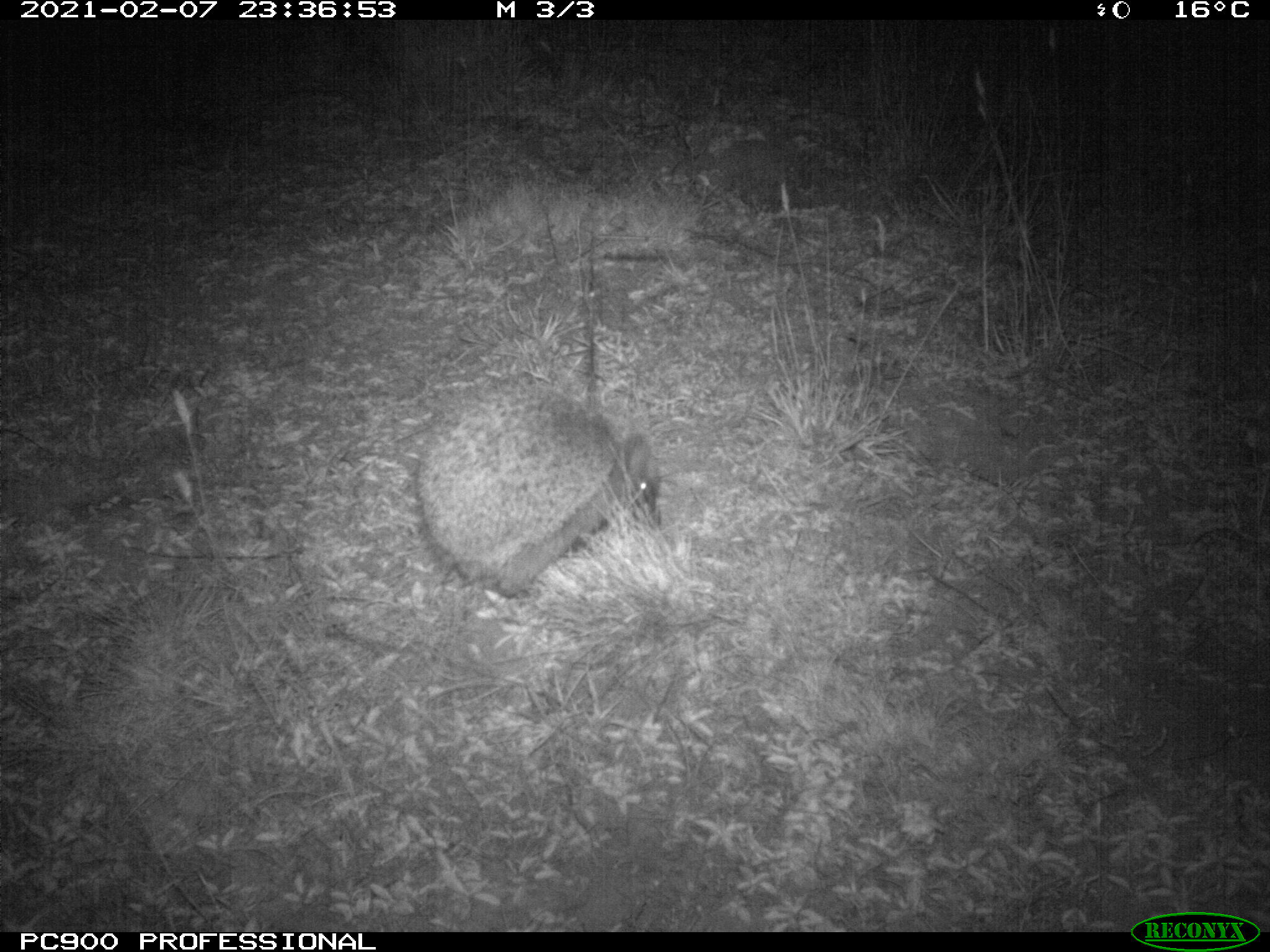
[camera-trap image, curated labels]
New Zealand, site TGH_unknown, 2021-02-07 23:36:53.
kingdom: Animalia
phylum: Chordata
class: Mammalia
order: Eulipotyphla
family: Erinaceidae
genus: Erinaceus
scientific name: Erinaceus europaeus europaeus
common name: european hedgehog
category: hedgehog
Hedgehog (european hedgehog) (Erinaceus europaeus europaeus).